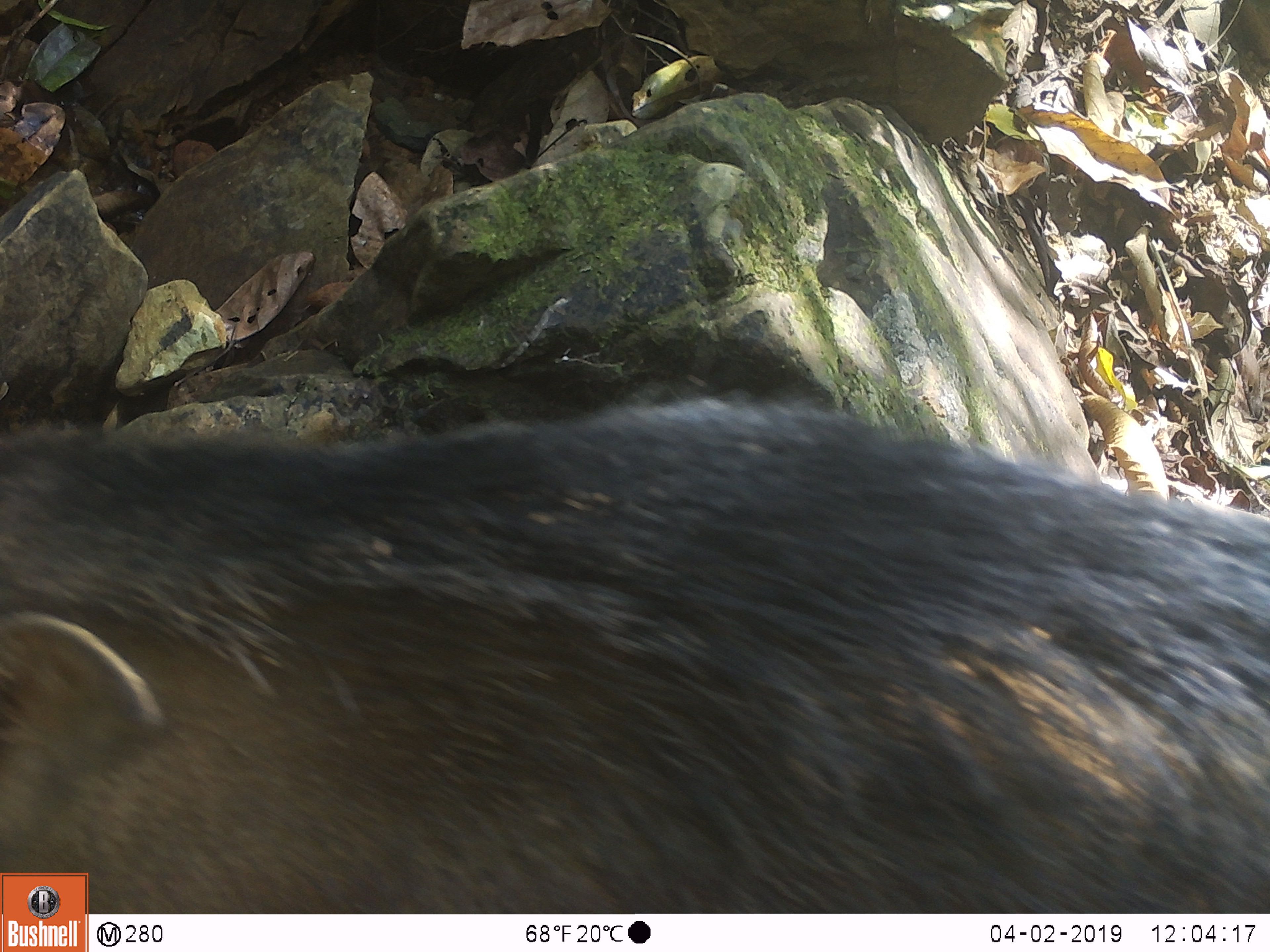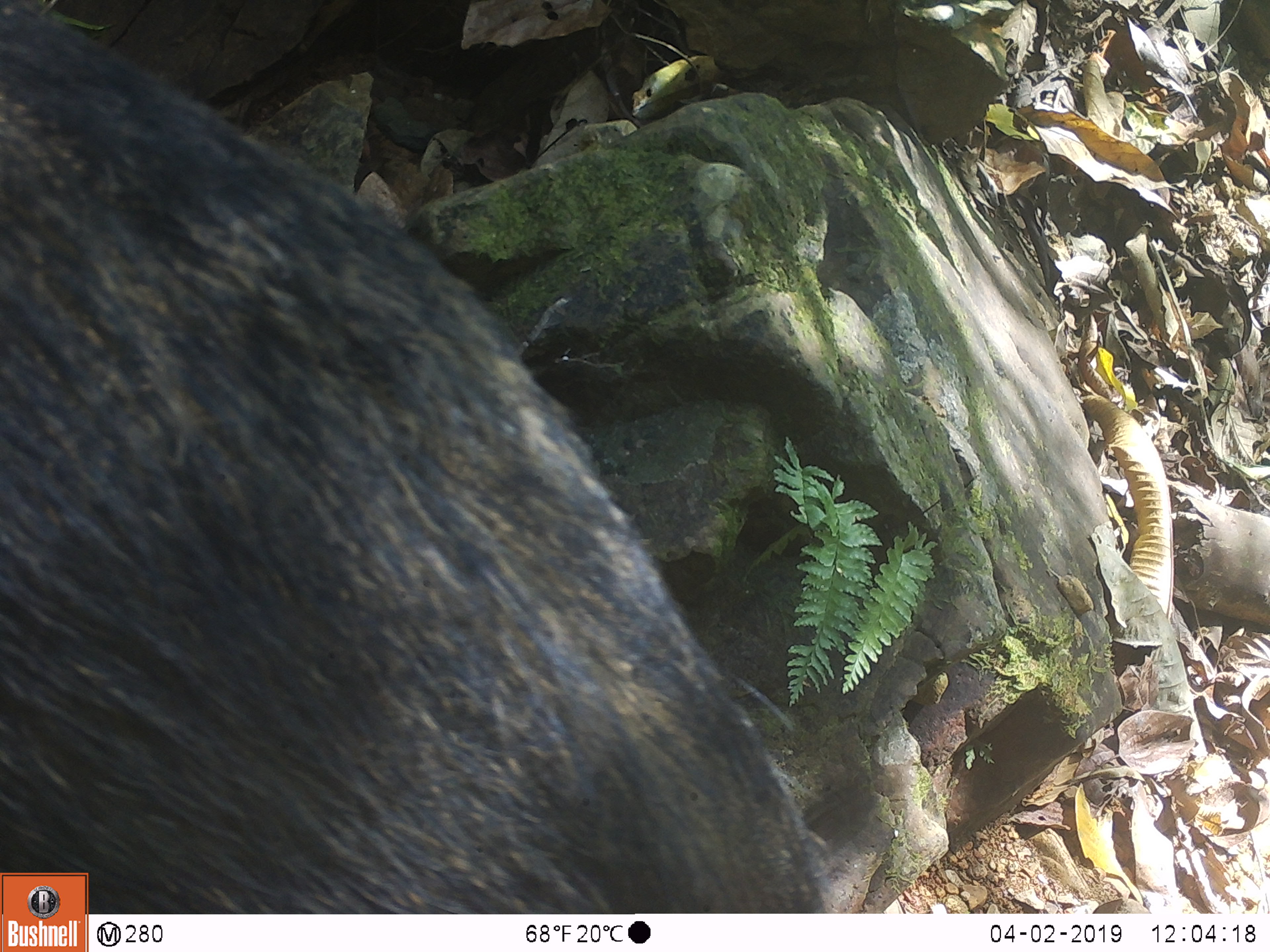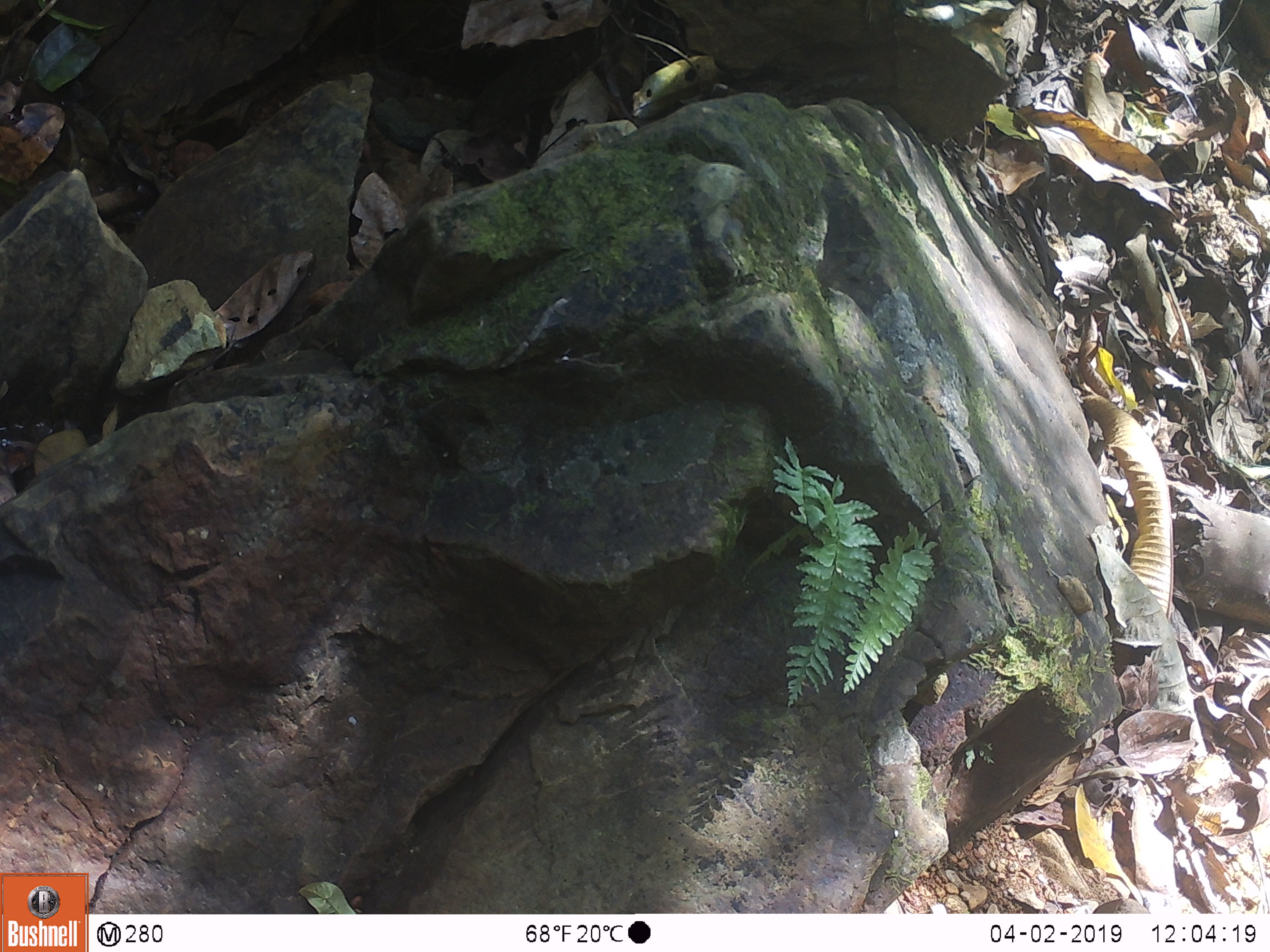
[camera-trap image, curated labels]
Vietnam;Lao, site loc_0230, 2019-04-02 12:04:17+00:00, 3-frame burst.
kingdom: Animalia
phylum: Chordata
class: Mammalia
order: Artiodactyla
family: Suidae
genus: Sus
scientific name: Sus scrofa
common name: eurasian wild pig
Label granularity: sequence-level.